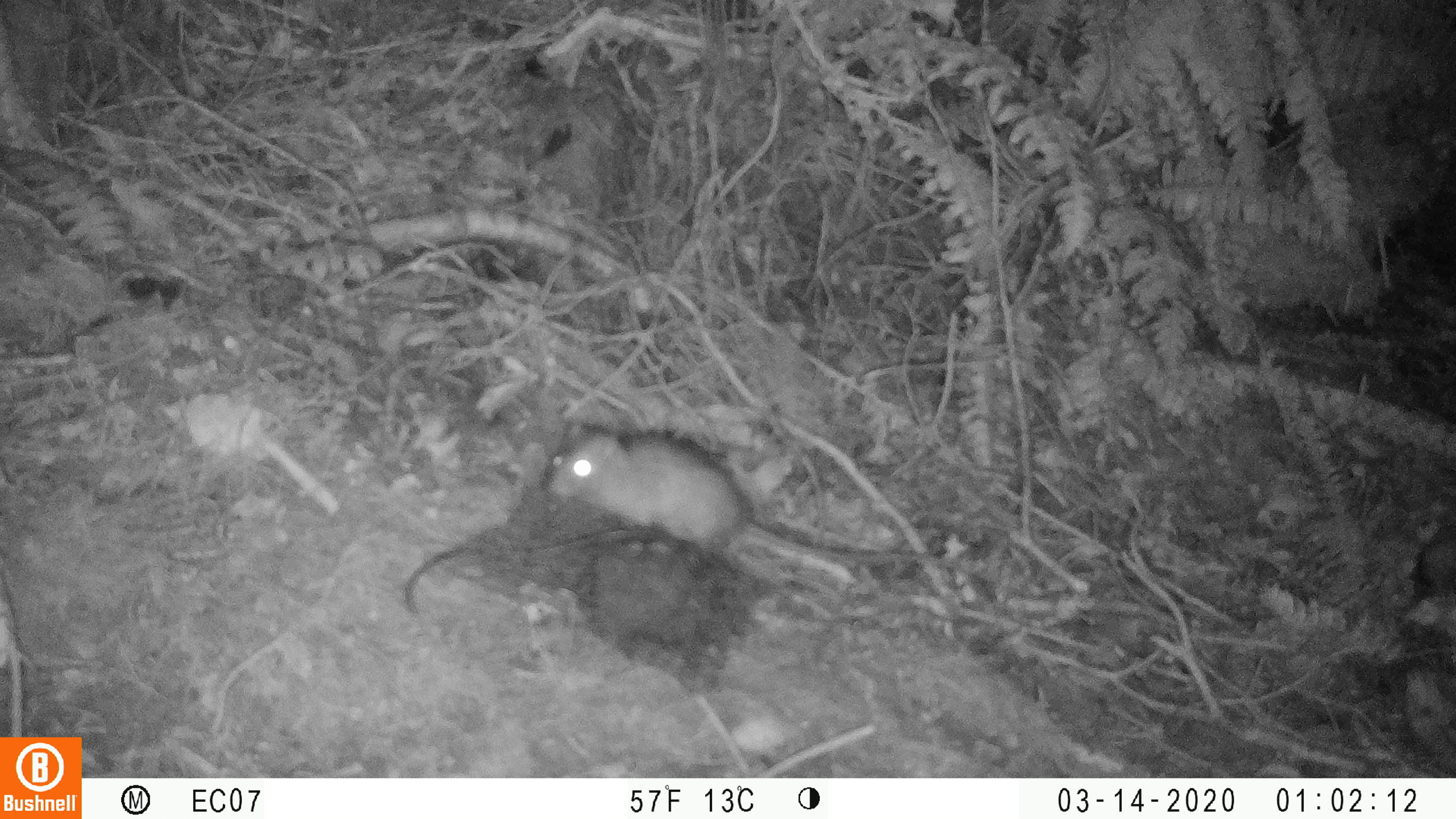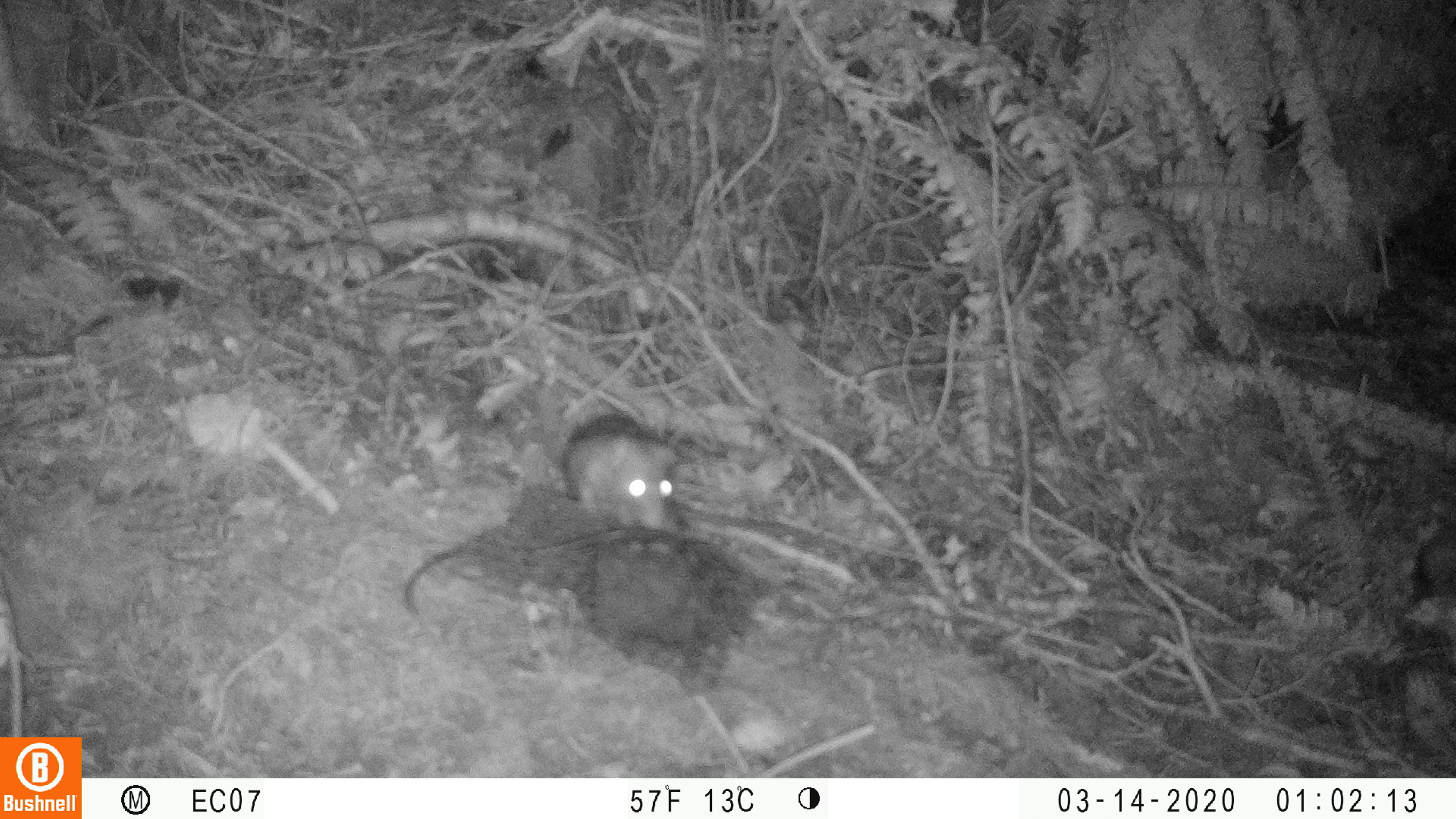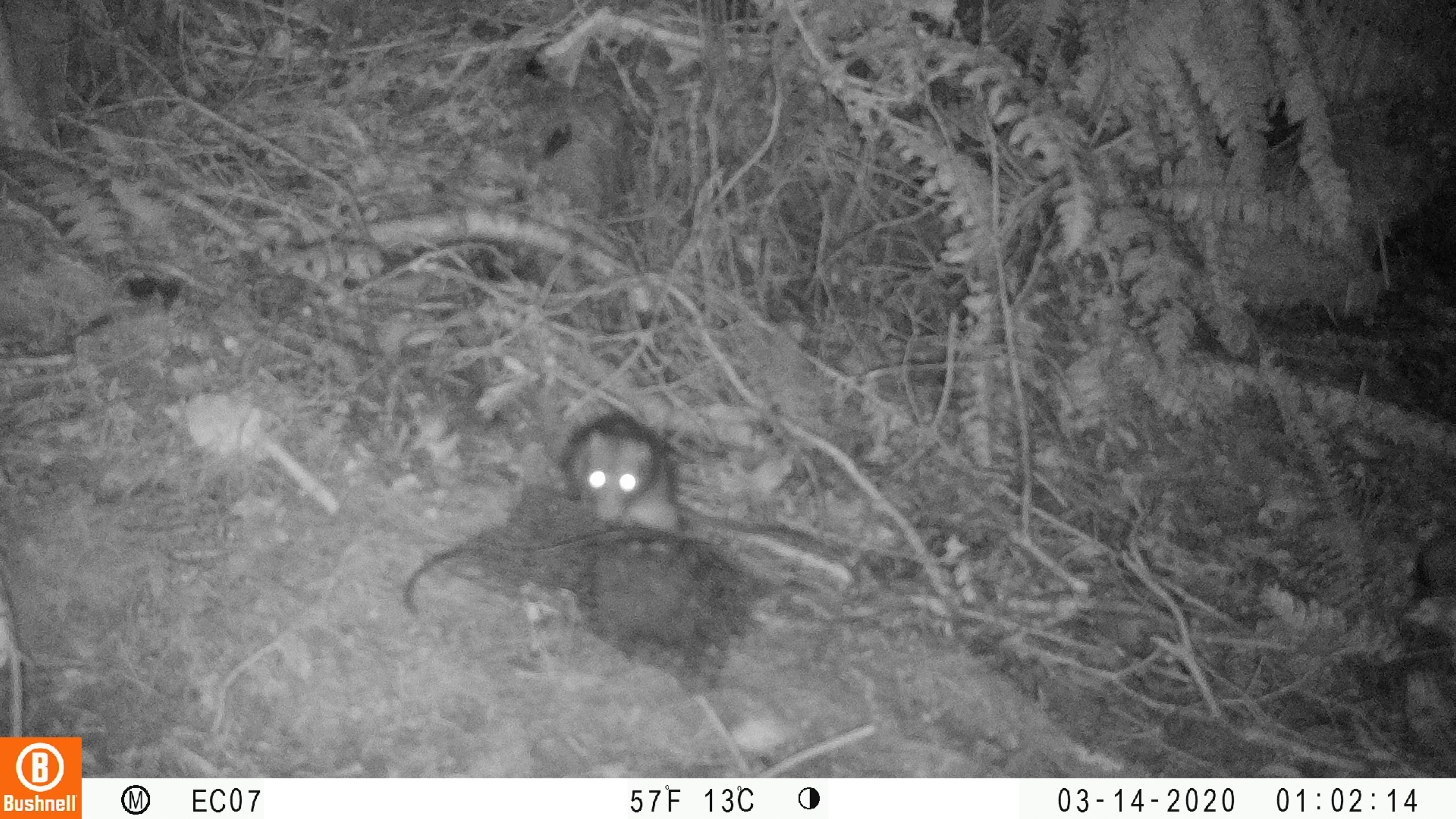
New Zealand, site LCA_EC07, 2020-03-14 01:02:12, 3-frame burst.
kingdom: Animalia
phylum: Chordata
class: Mammalia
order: Rodentia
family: Muridae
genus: Rattus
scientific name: Rattus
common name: rat